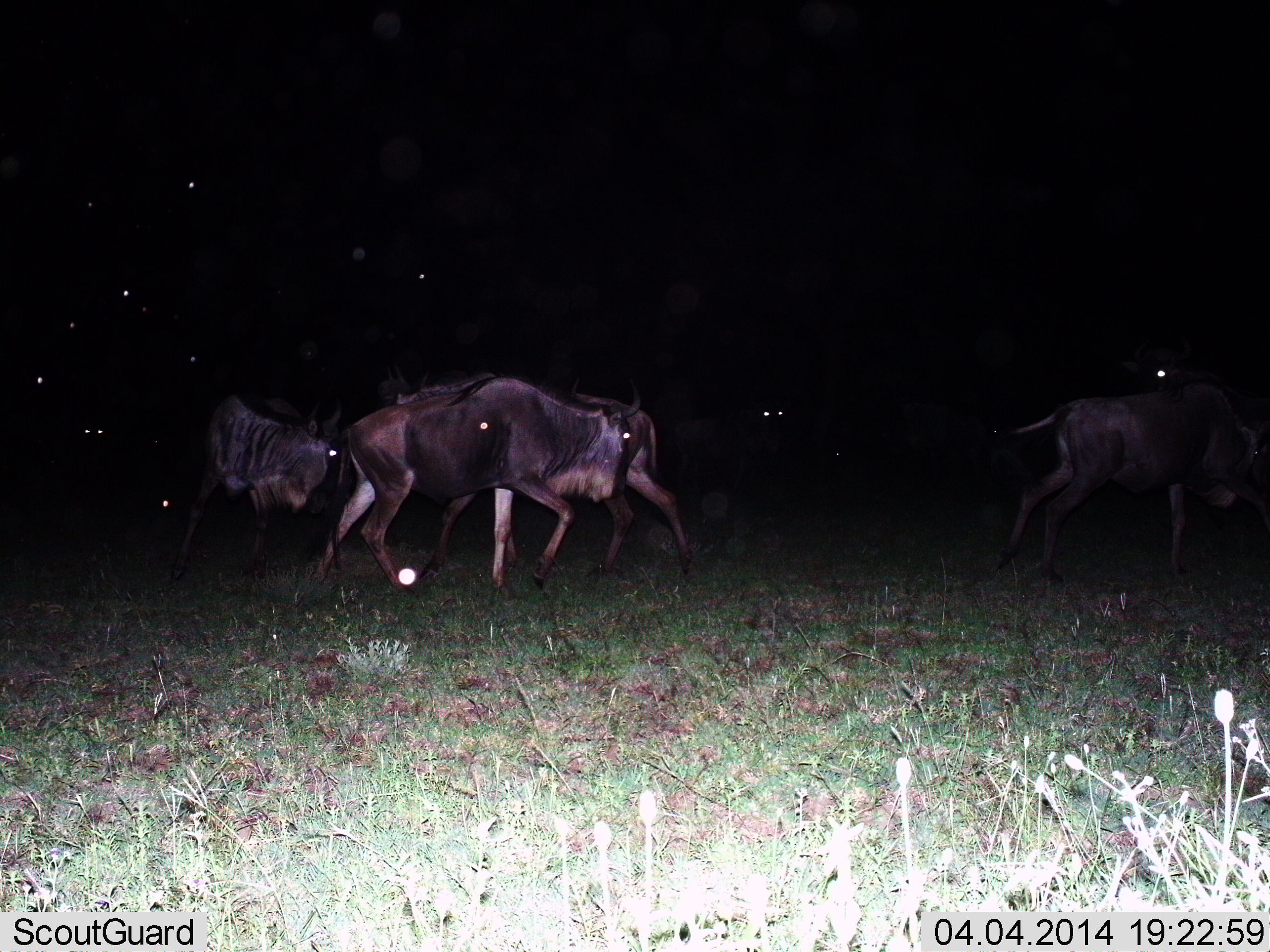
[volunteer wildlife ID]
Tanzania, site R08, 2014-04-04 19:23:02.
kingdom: Animalia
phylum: Chordata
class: Mammalia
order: Artiodactyla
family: Bovidae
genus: Connochaetes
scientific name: Connochaetes taurinus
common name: blue wildebeest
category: wildebeest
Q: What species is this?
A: Wildebeest (blue wildebeest) (Connochaetes taurinus).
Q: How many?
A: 7.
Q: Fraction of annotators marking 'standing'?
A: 40%.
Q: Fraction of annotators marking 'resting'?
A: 0%.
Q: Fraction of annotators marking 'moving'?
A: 80%.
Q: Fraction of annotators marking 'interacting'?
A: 0%.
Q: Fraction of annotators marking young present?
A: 0%.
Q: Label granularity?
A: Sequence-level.